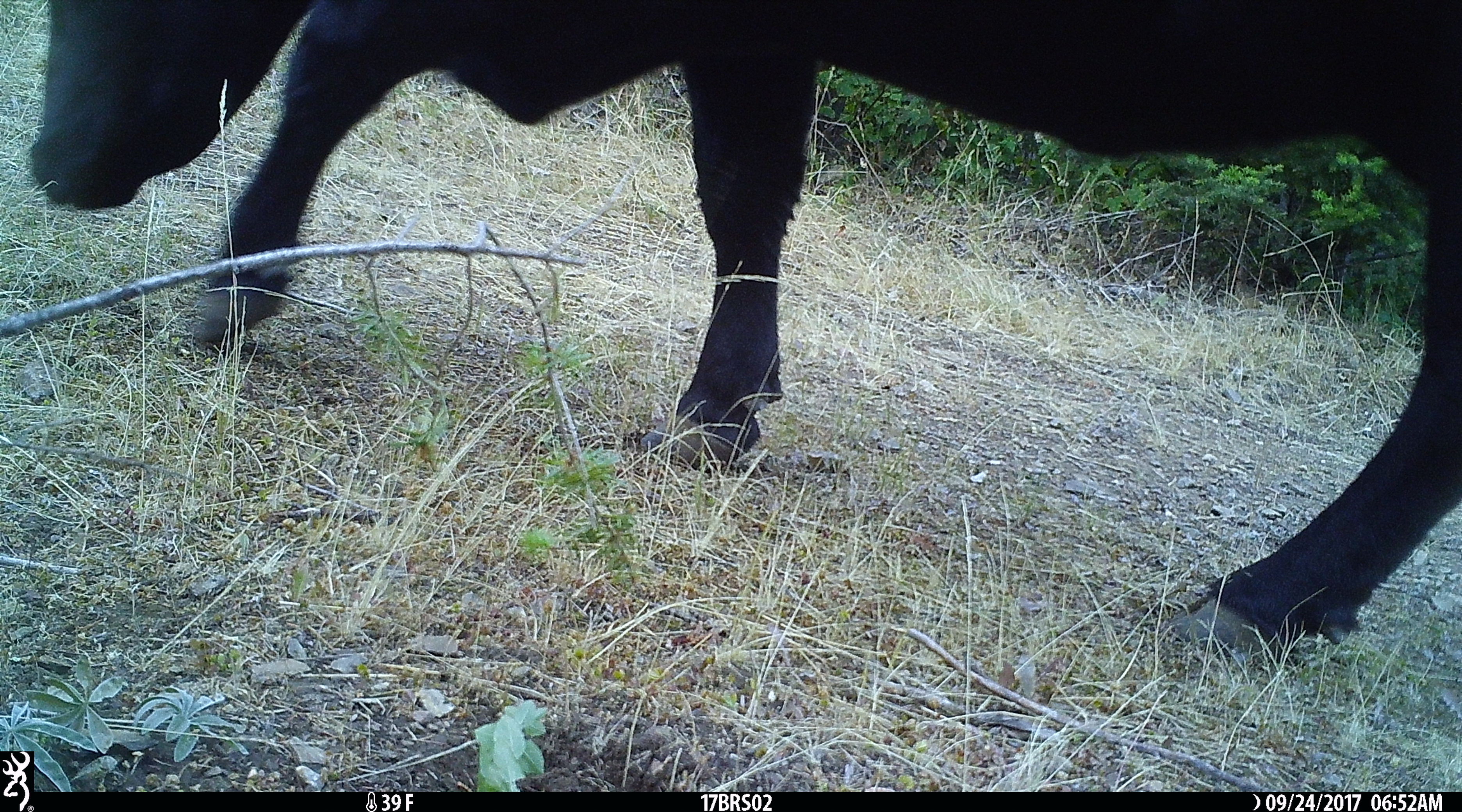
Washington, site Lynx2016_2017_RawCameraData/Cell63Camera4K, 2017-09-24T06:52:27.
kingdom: Animalia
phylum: Chordata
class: Mammalia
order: Artiodactyla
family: Bovidae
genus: Bos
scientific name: Bos taurus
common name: domestic cattle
Domestic cattle (Bos taurus). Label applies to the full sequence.